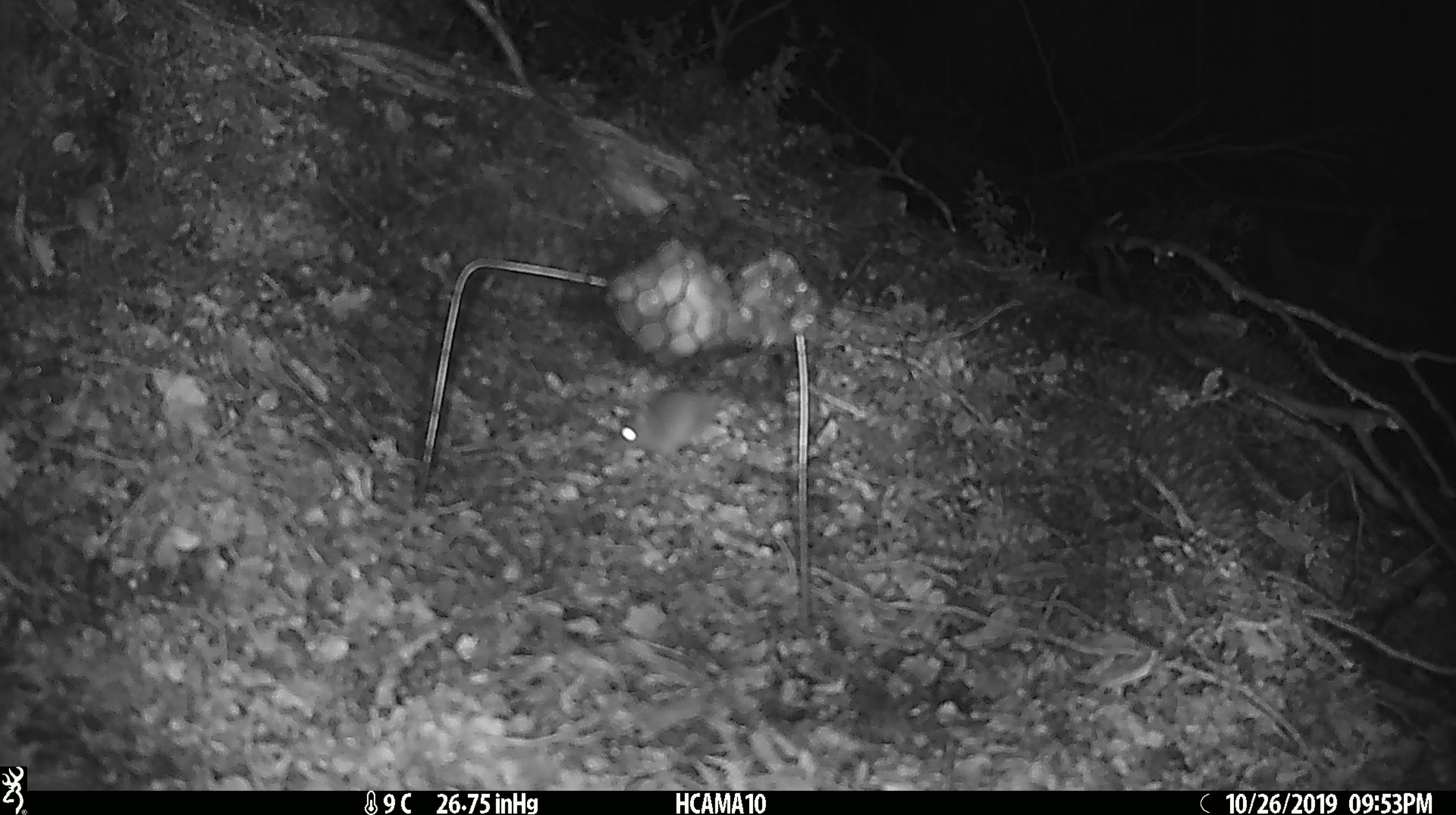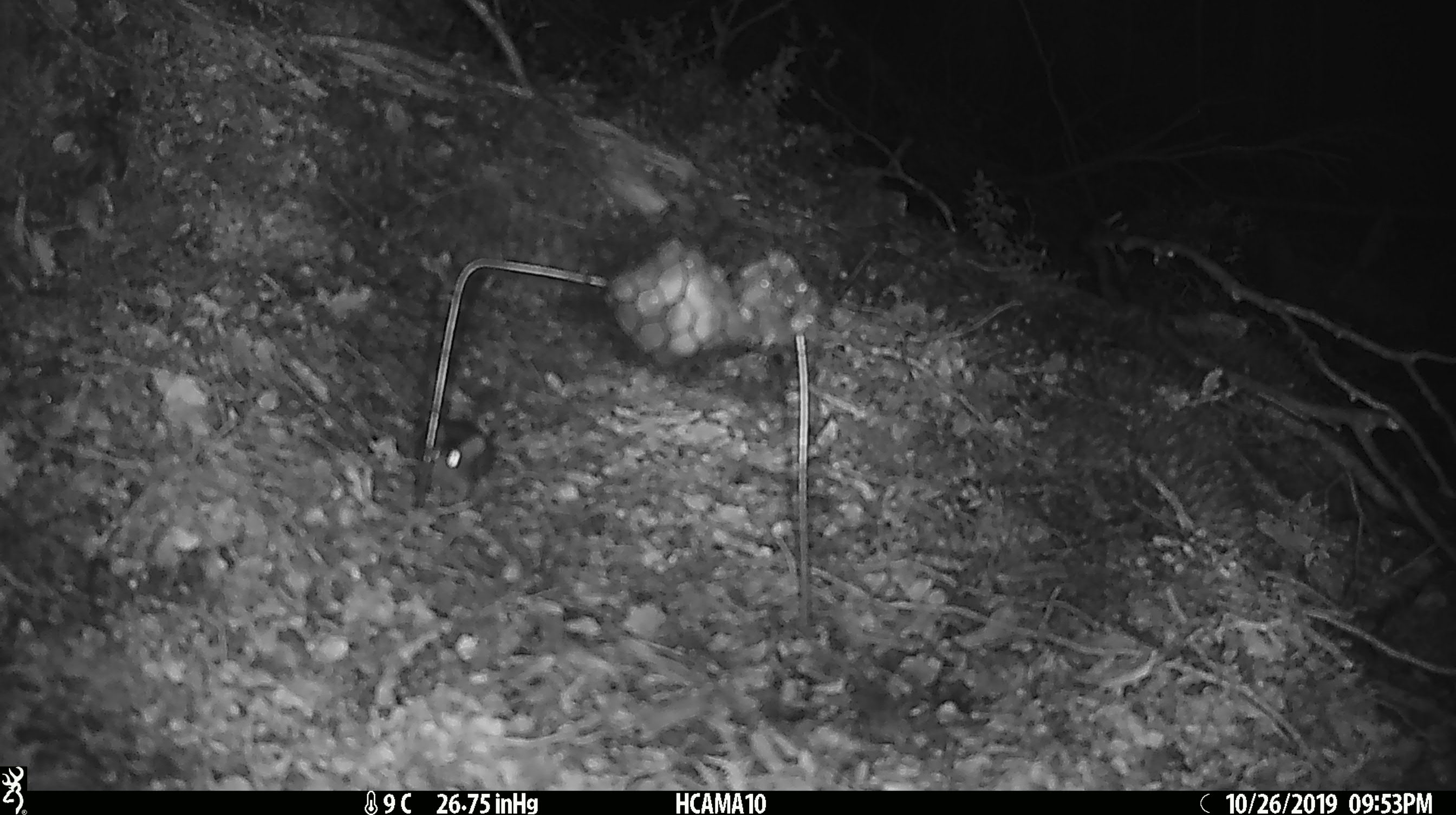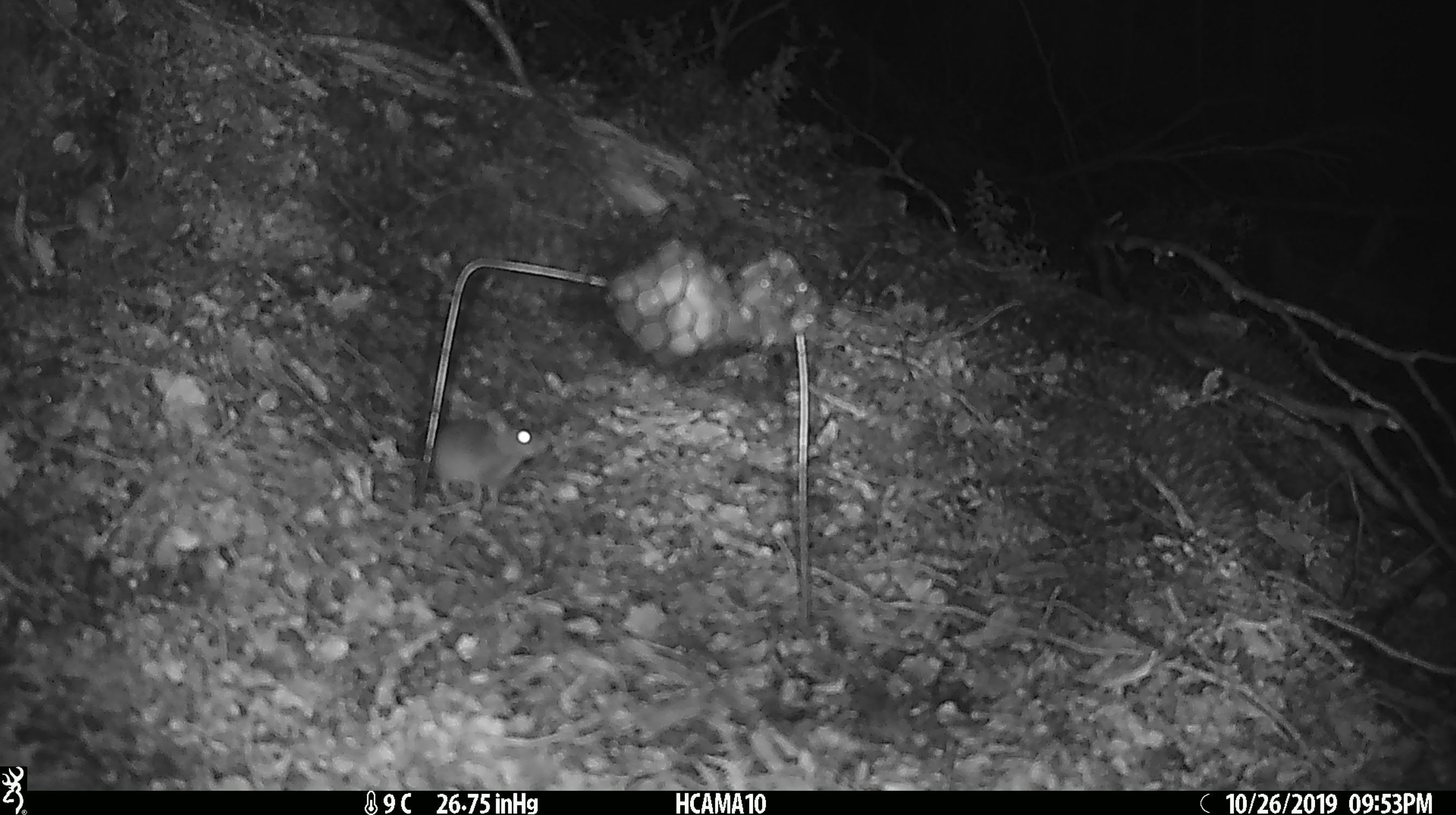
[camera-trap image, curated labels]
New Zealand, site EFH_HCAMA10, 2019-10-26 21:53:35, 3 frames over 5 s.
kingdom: Animalia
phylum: Chordata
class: Mammalia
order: Rodentia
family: Muridae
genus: Mus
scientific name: Mus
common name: mouse